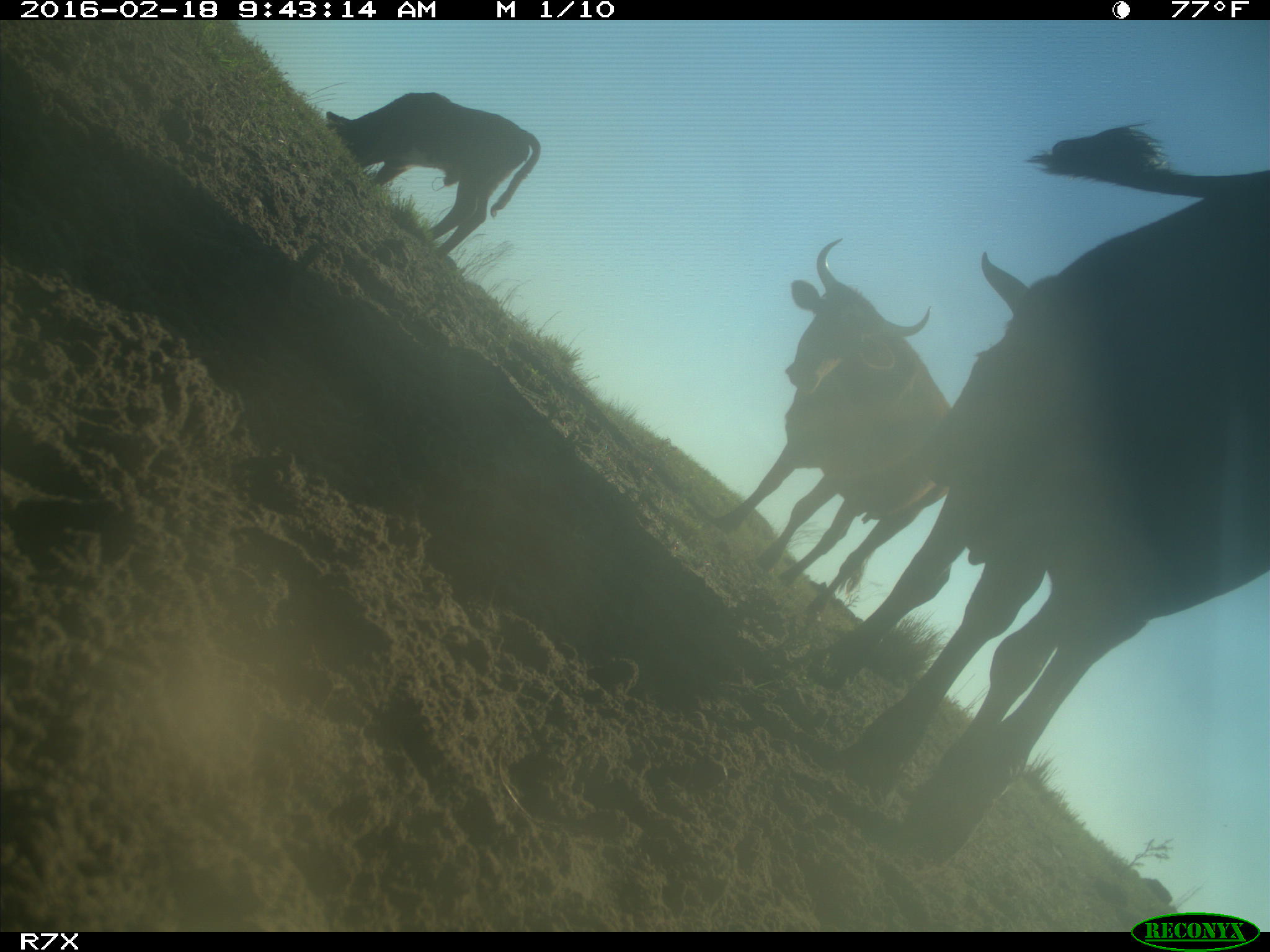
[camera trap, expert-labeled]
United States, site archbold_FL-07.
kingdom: Animalia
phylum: Chordata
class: Mammalia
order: Artiodactyla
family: Bovidae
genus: Bos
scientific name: Bos taurus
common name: domestic cow